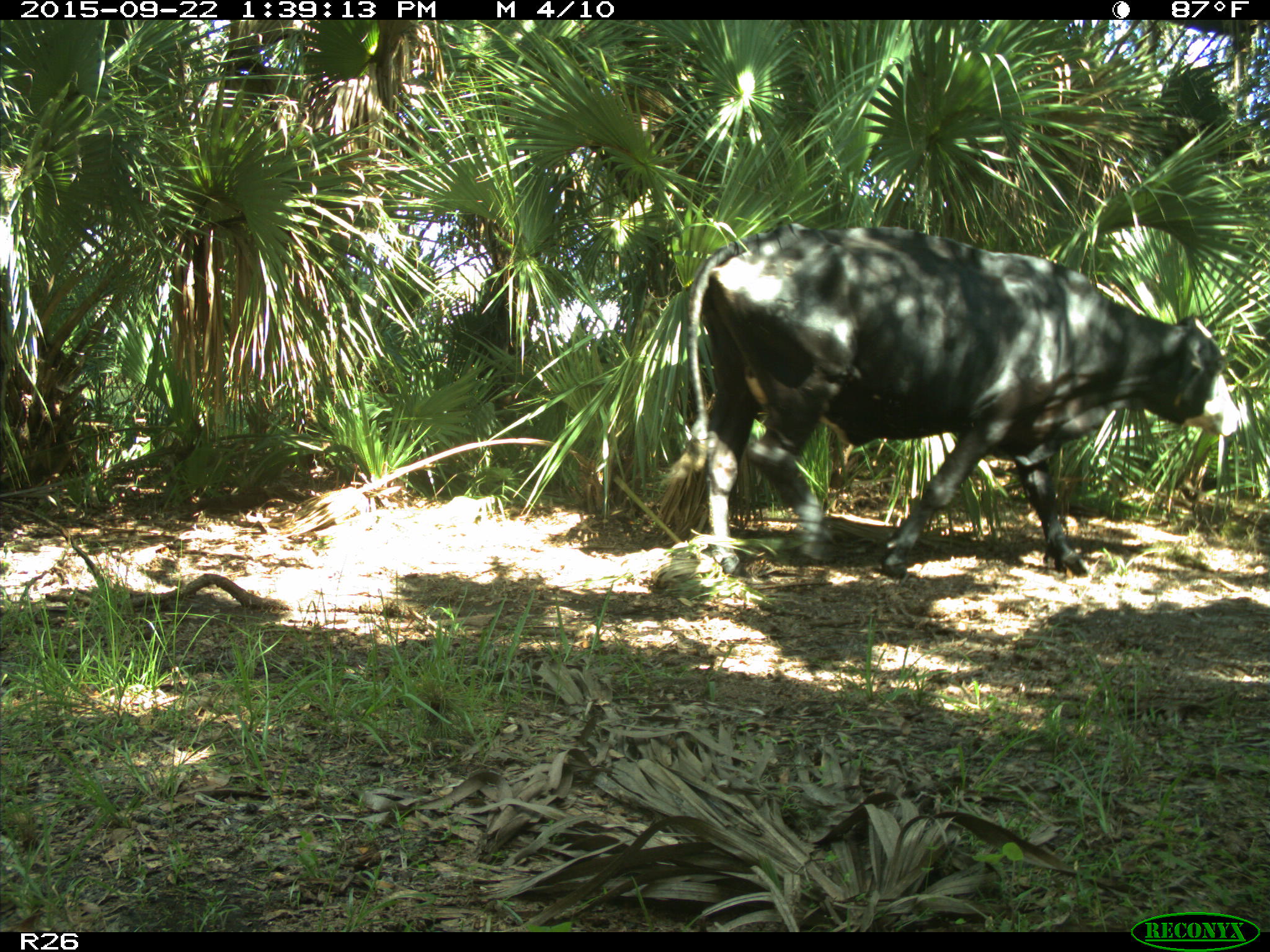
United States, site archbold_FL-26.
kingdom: Animalia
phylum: Chordata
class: Mammalia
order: Artiodactyla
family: Bovidae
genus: Bos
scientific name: Bos taurus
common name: domestic cow